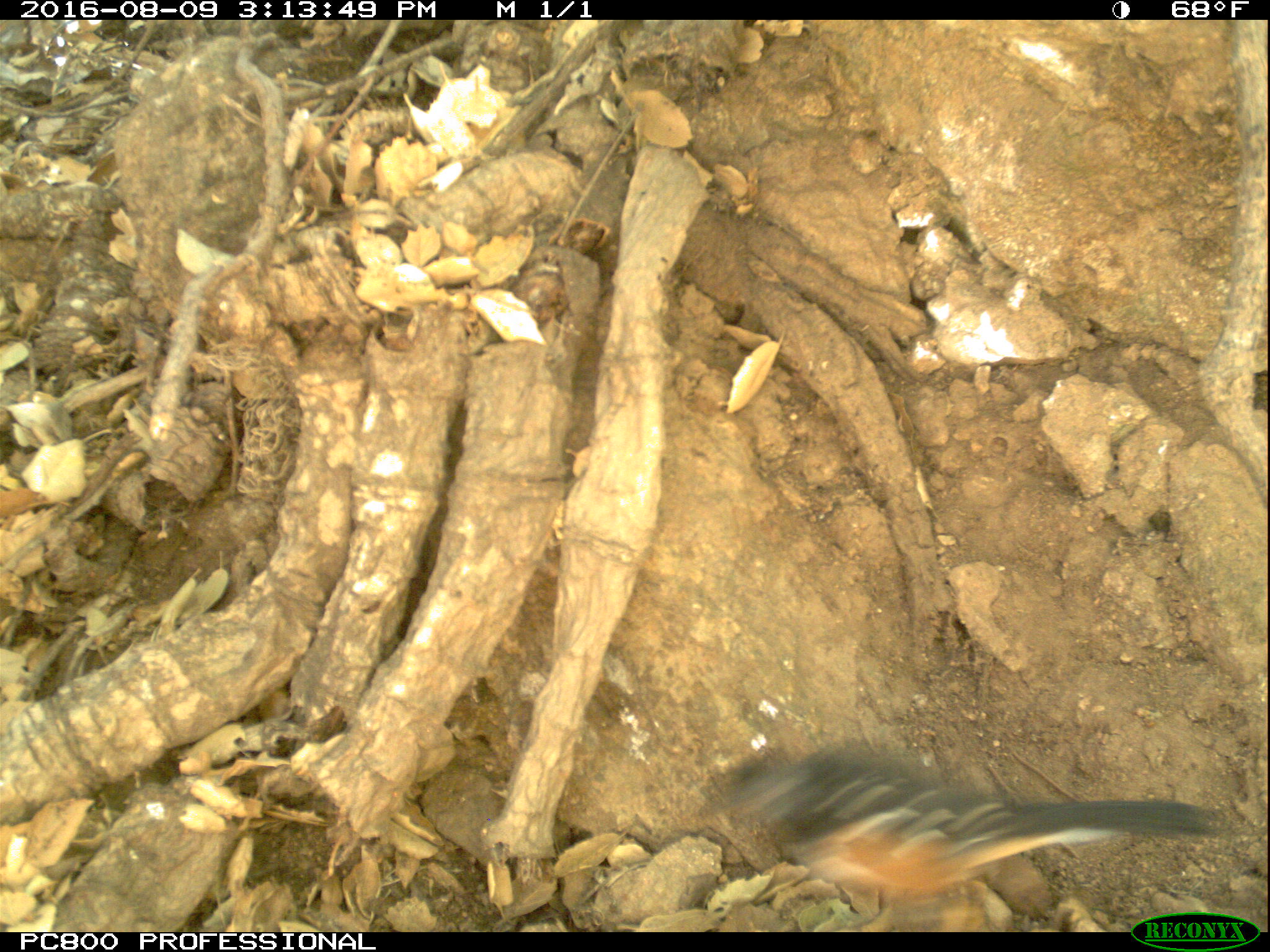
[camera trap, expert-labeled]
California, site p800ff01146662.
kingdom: Animalia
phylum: Chordata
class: Aves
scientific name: Aves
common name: bird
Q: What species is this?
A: Bird (Aves).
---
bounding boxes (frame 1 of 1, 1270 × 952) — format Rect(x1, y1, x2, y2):
bird: Rect(701, 741, 1225, 932)